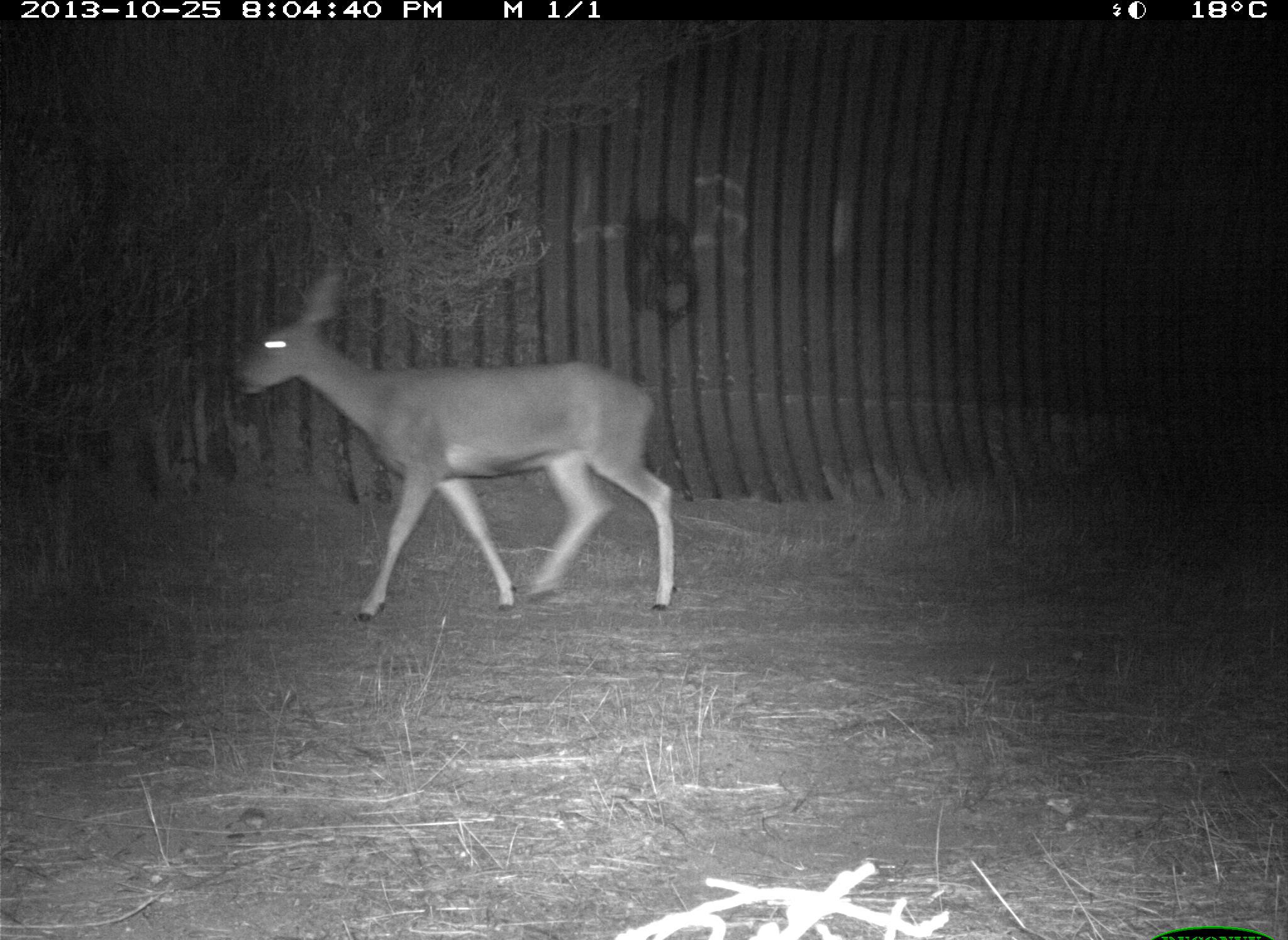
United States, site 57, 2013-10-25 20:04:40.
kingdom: Animalia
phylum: Chordata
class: Mammalia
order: Artiodactyla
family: Cervidae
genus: Odocoileus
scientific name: Odocoileus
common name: deer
Deer (Odocoileus).